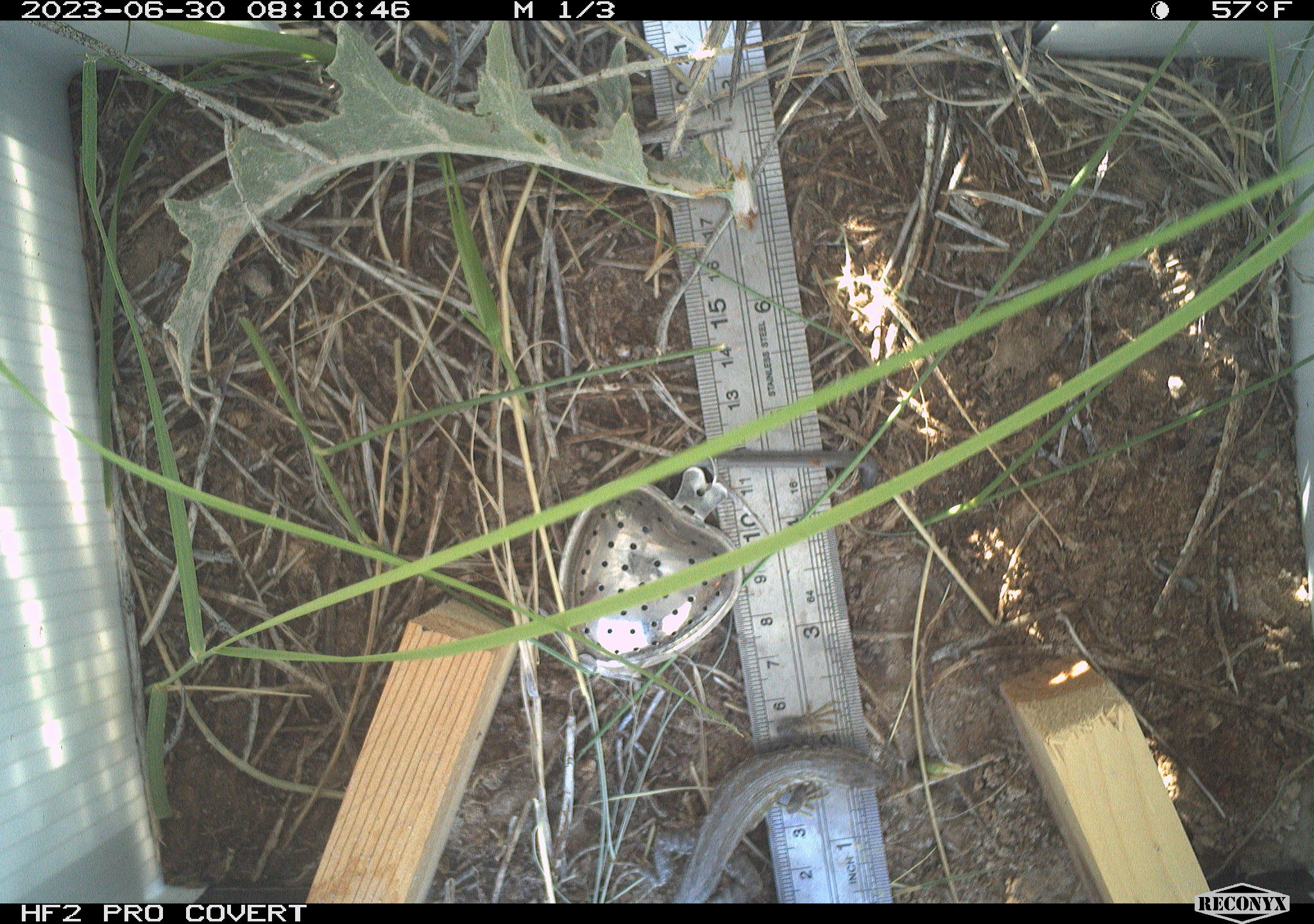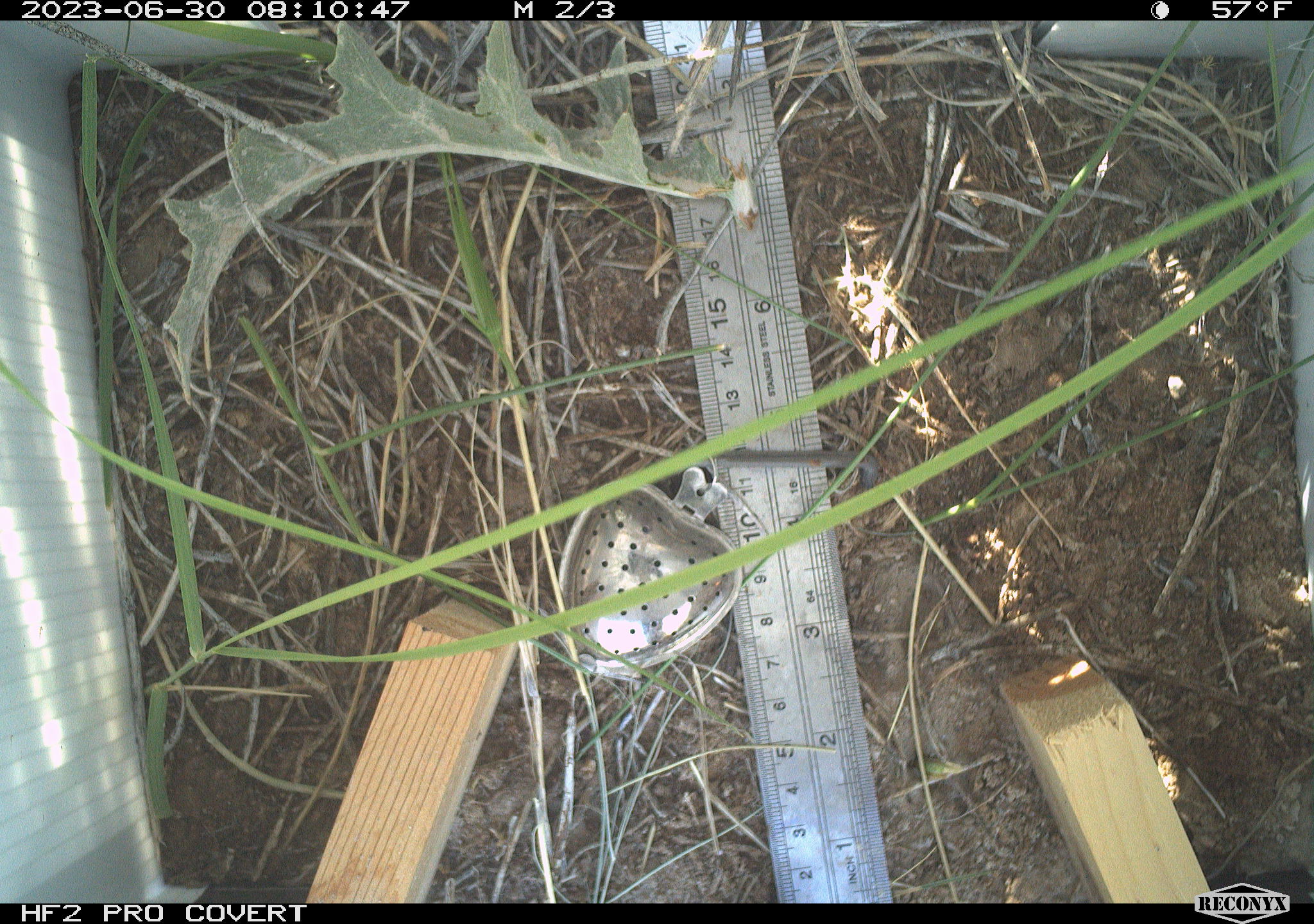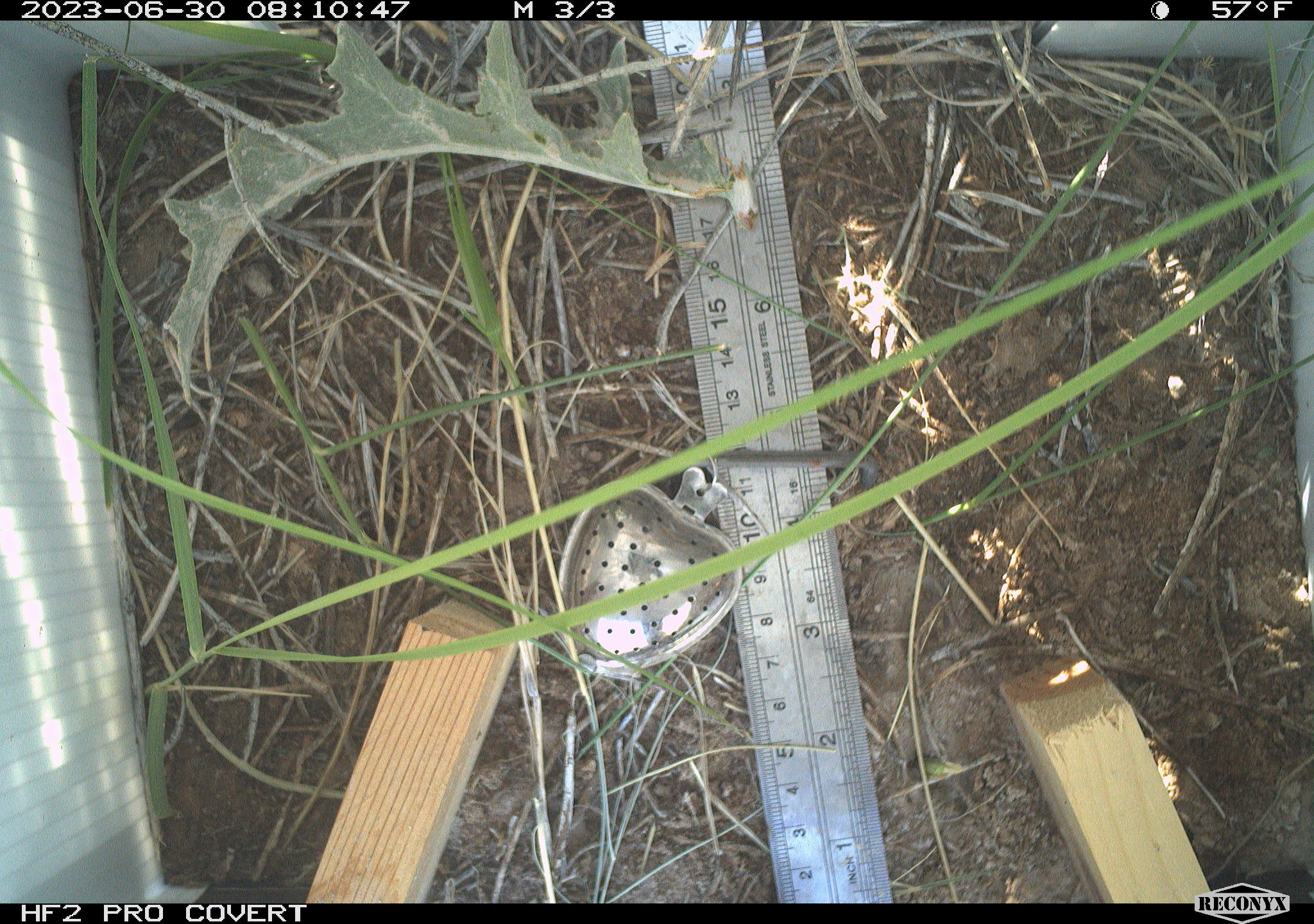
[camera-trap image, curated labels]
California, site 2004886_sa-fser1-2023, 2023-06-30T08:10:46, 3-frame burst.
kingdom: Animalia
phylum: Chordata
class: Reptilia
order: Squamata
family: Phrynosomatidae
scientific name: Phrynosomatidae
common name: phrynosomatid lizards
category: phrynosomatidae family